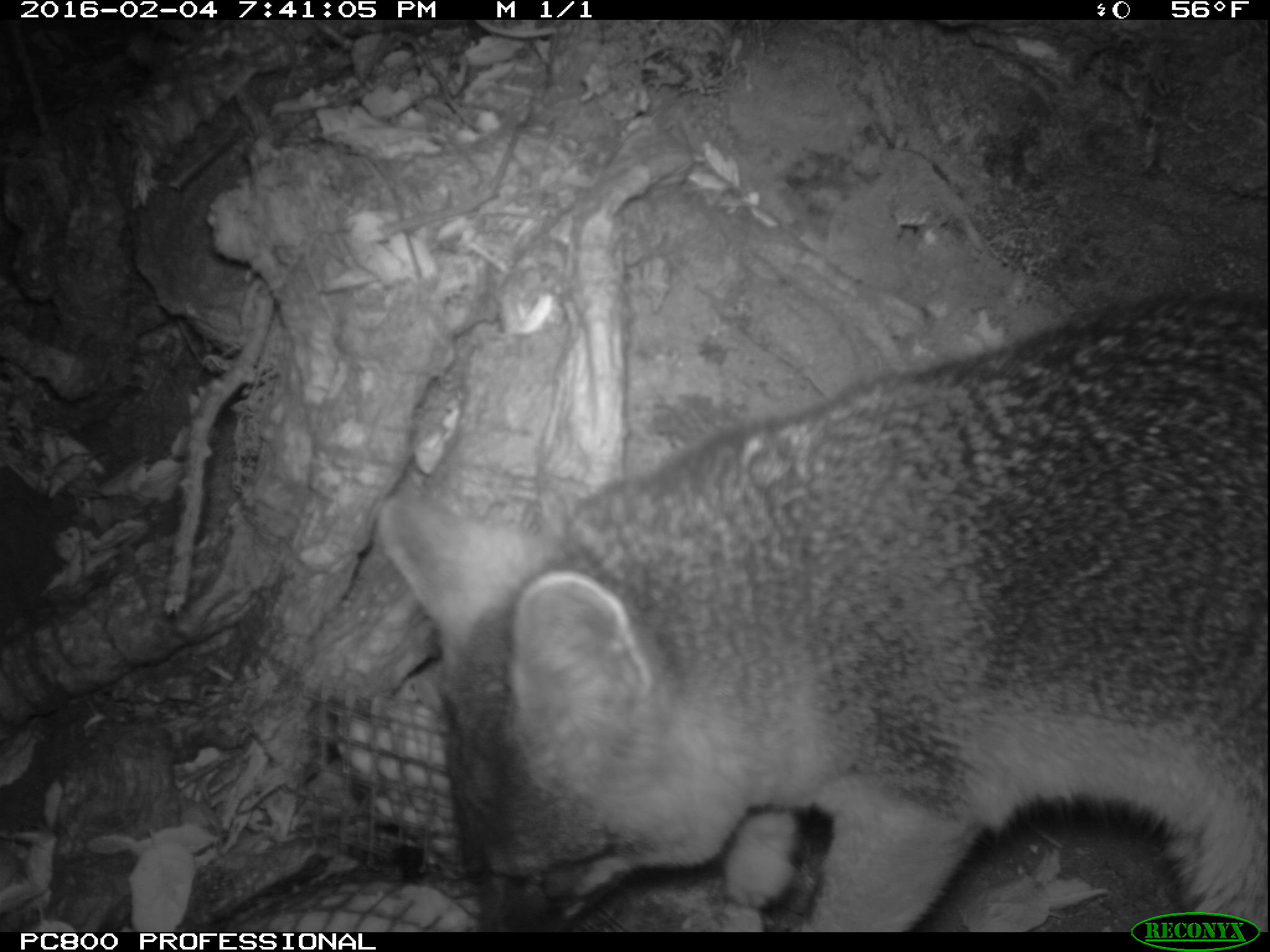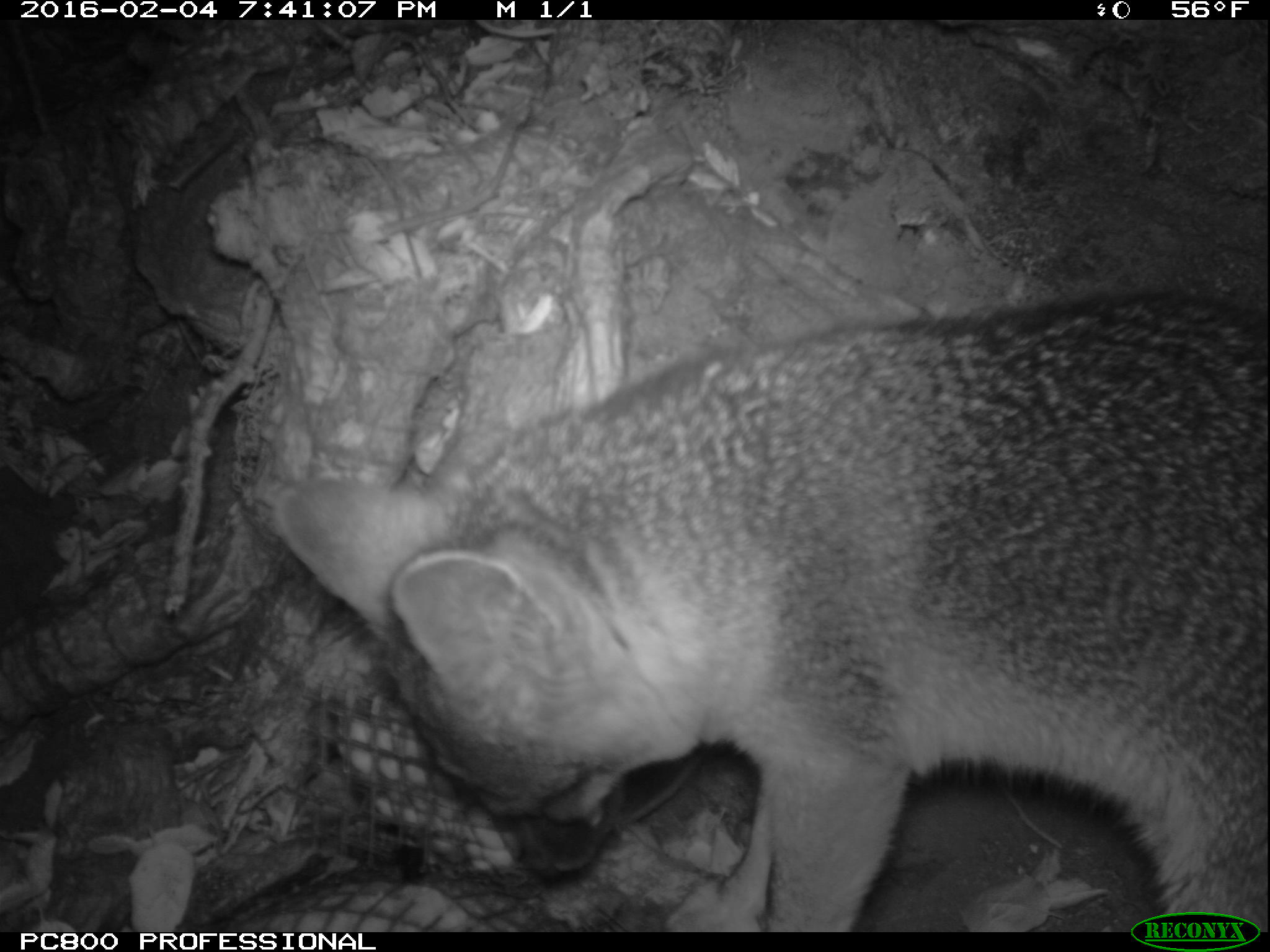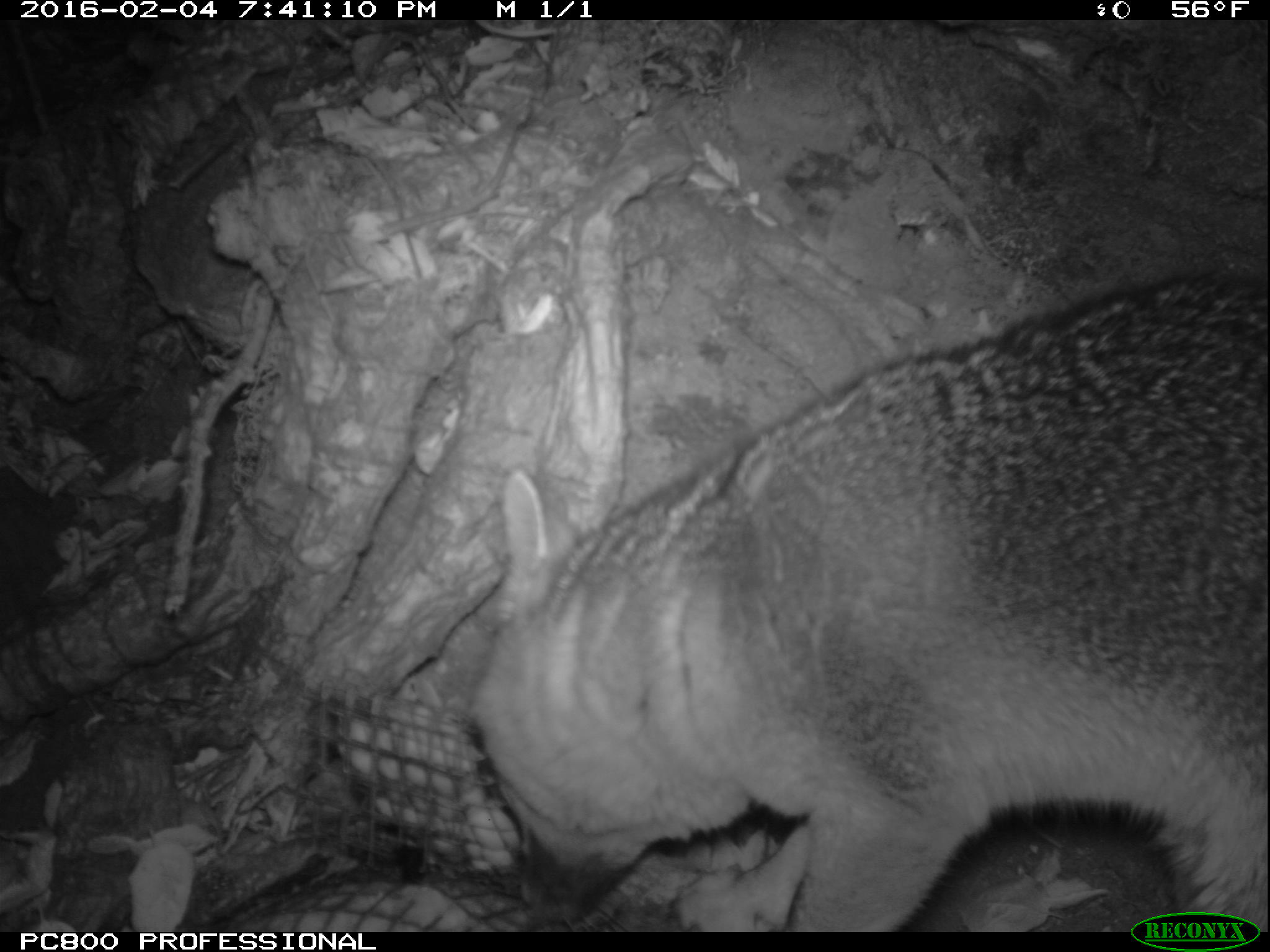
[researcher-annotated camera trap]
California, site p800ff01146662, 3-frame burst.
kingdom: Animalia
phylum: Chordata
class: Mammalia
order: Carnivora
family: Canidae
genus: Urocyon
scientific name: Urocyon littoralis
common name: island fox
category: fox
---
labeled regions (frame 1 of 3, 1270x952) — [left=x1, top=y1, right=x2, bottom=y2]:
fox: [left=376, top=295, right=1268, bottom=932]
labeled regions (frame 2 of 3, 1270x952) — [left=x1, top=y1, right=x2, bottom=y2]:
fox: [left=271, top=289, right=1269, bottom=933]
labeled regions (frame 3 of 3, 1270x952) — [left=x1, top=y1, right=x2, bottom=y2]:
fox: [left=470, top=268, right=1268, bottom=932]